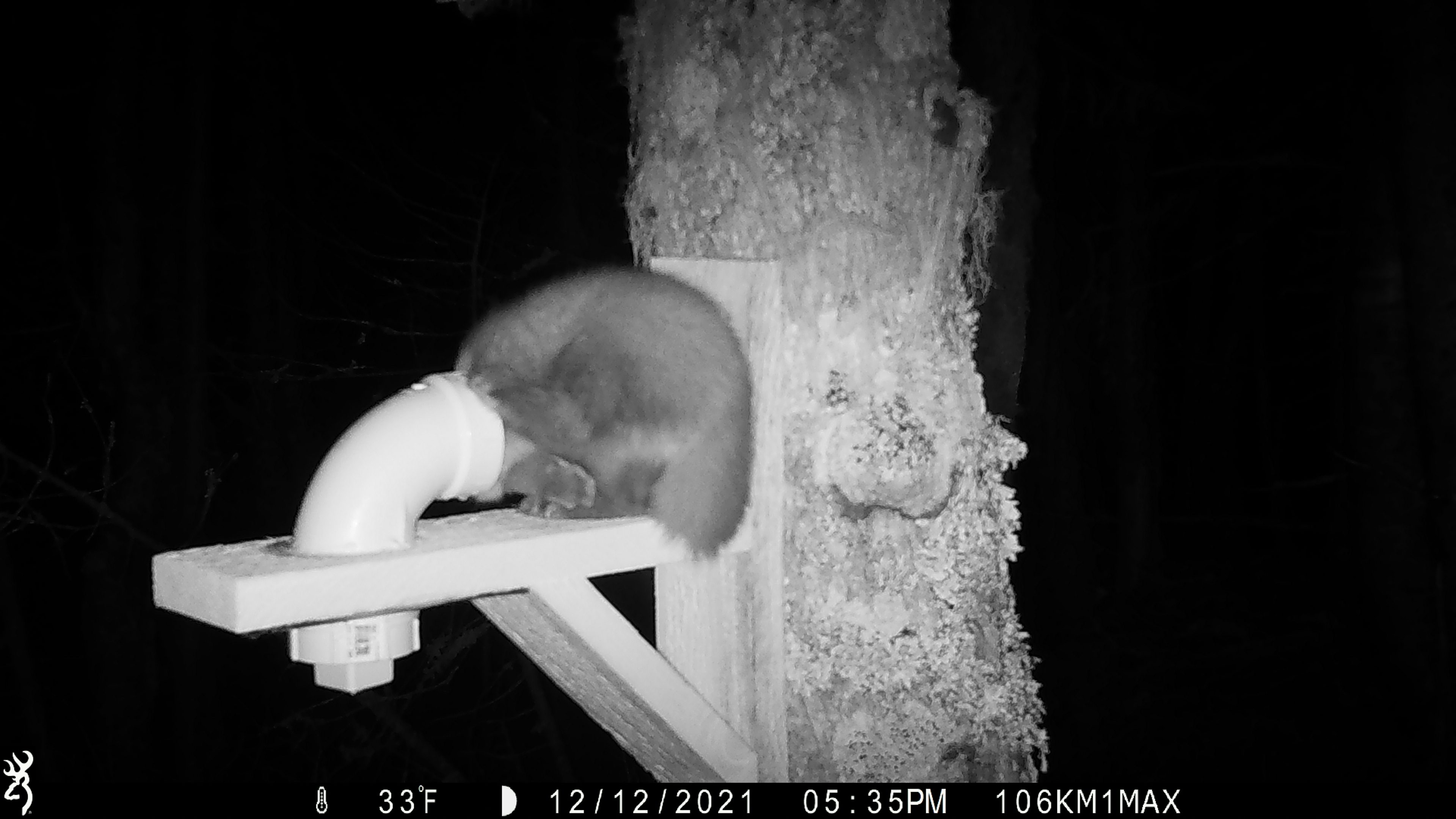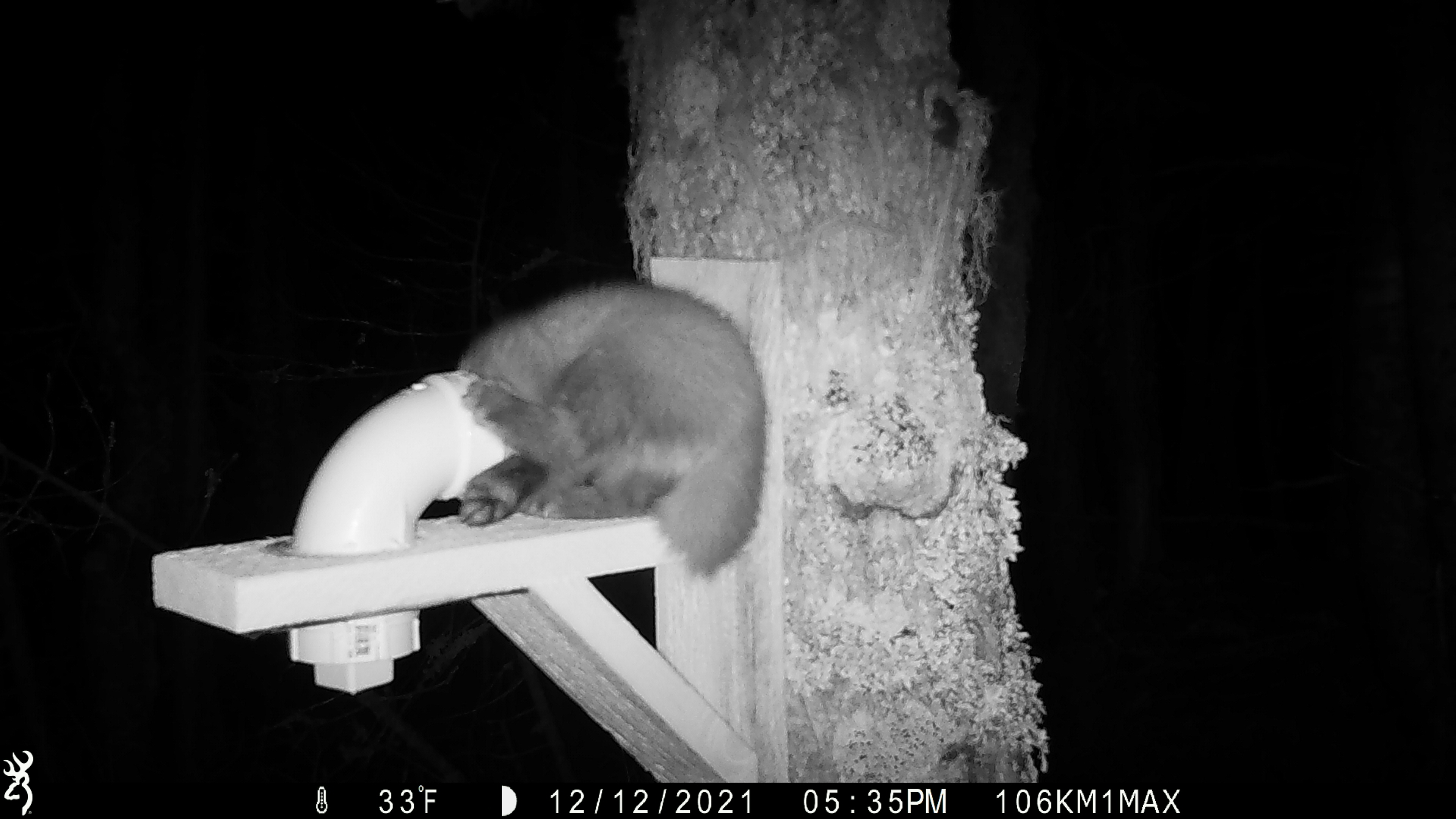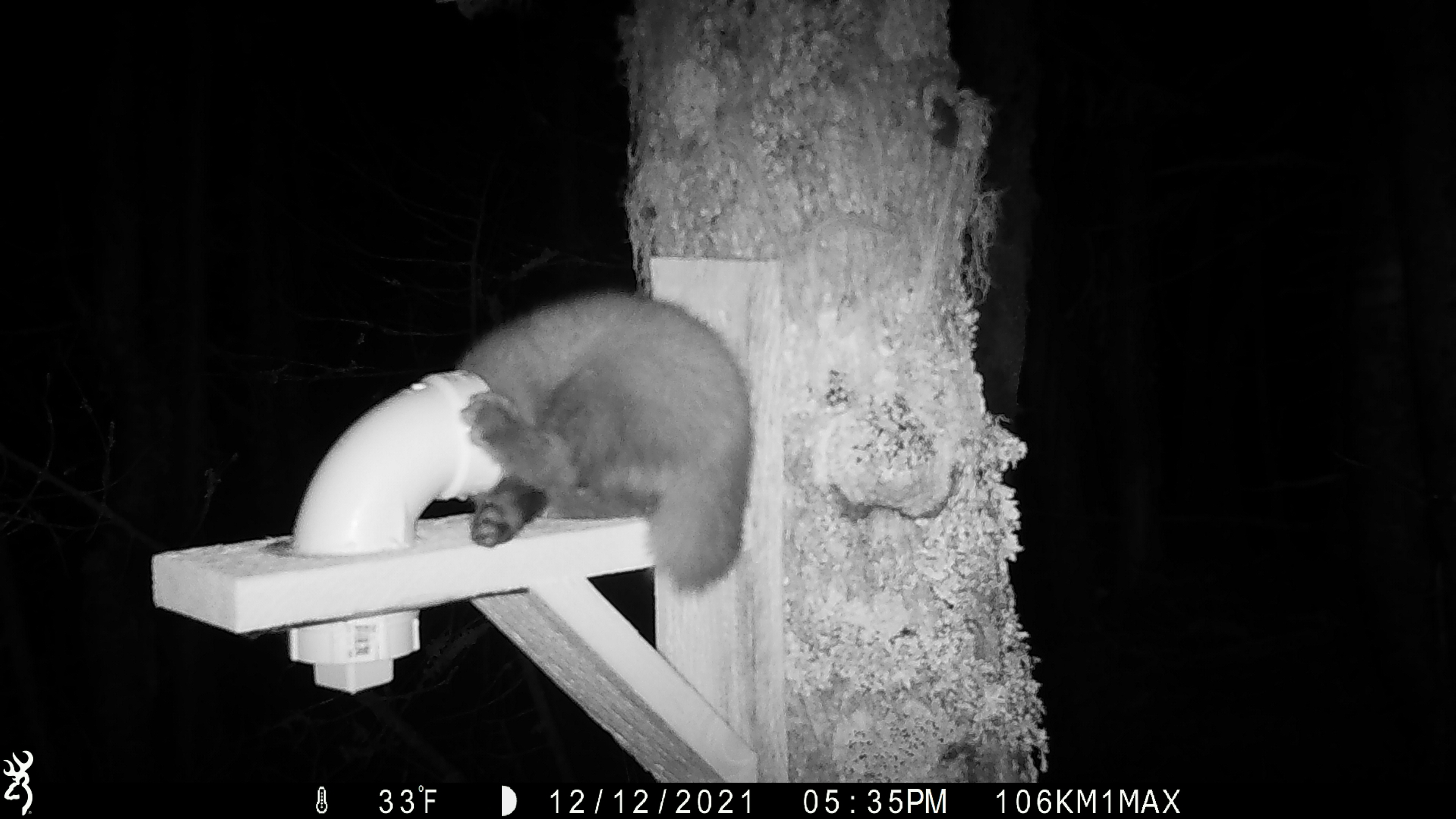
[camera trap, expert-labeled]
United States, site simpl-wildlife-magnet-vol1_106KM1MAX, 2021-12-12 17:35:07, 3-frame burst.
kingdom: Animalia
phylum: Chordata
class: Mammalia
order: Carnivora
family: Mustelidae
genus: Martes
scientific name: Martes americana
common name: american marten